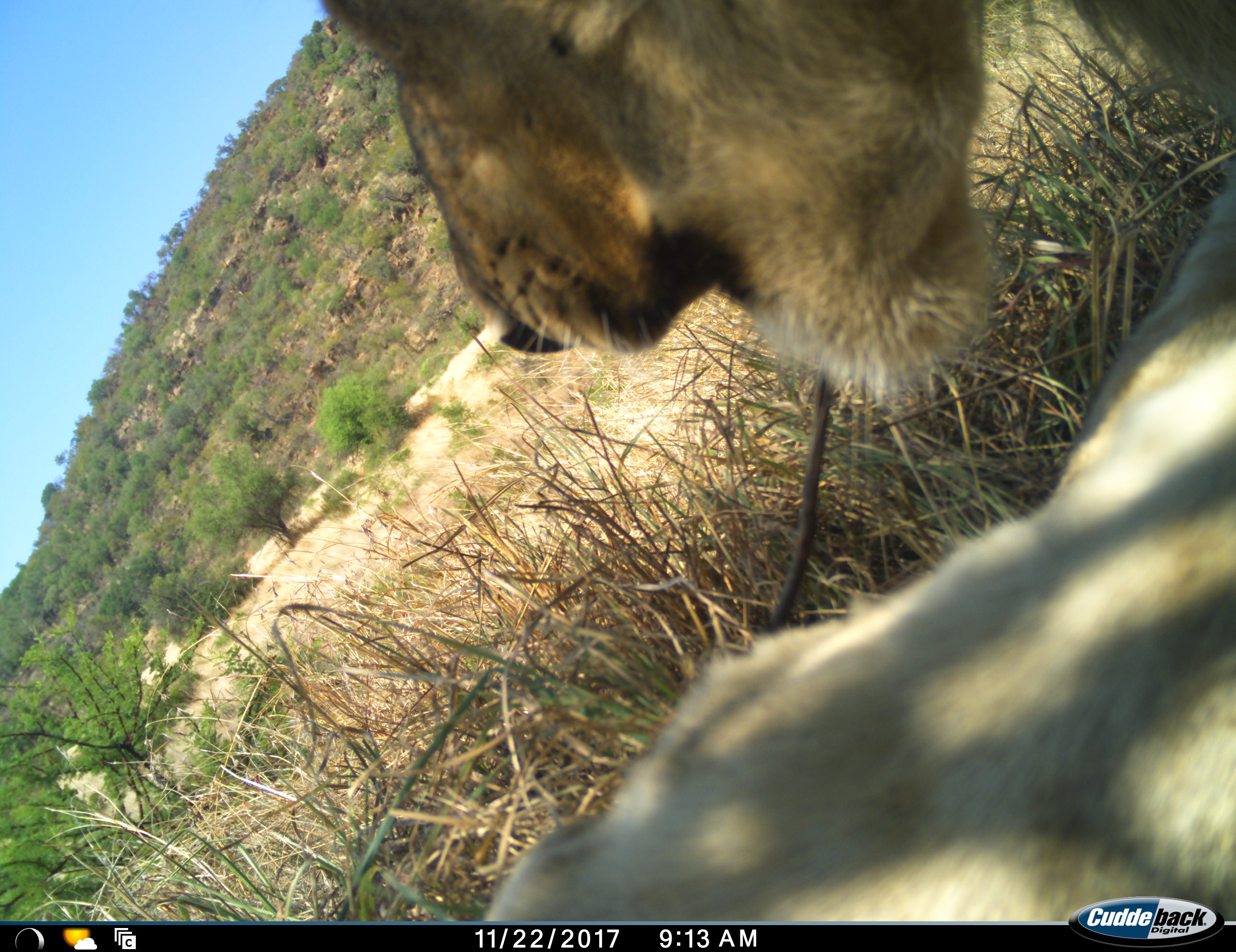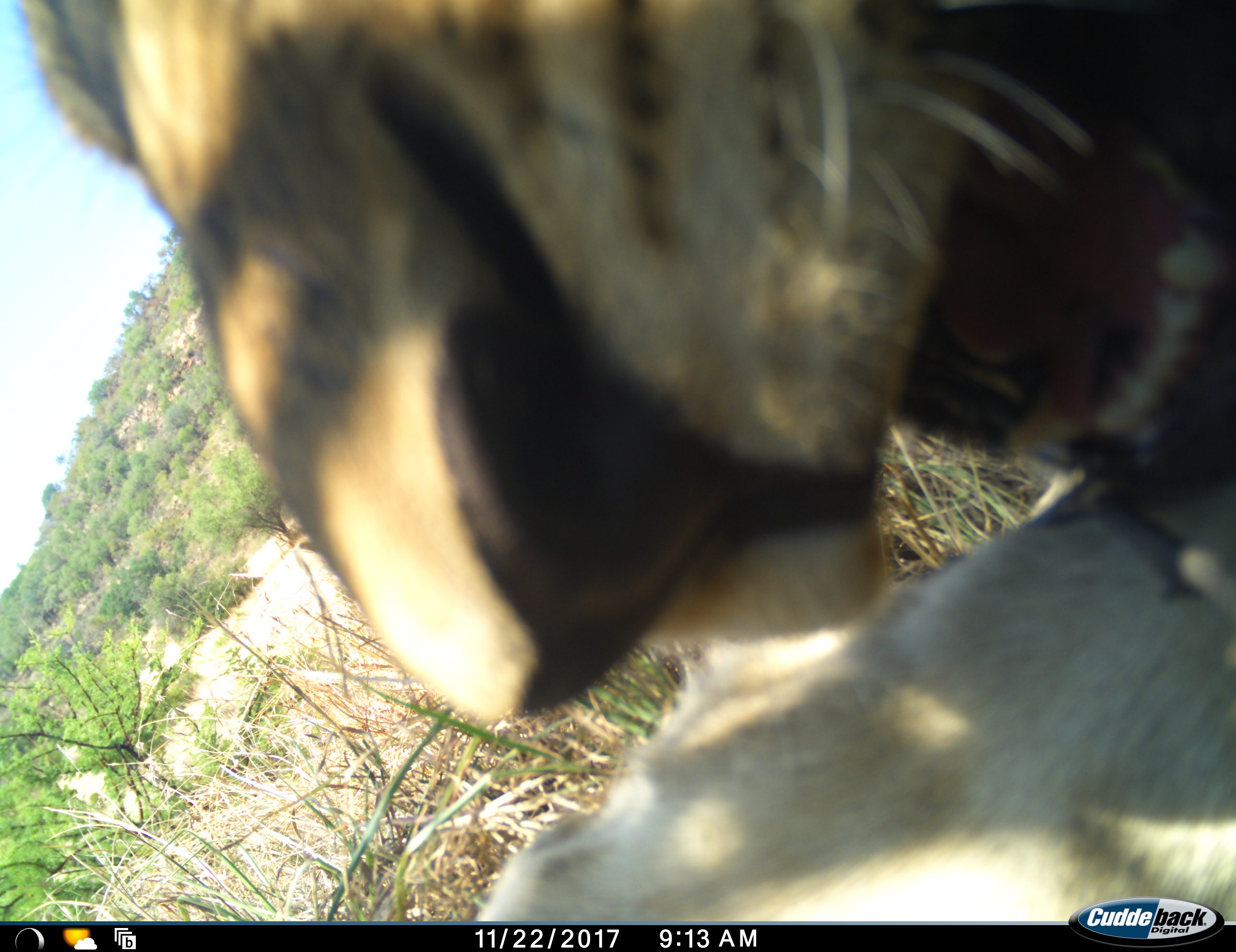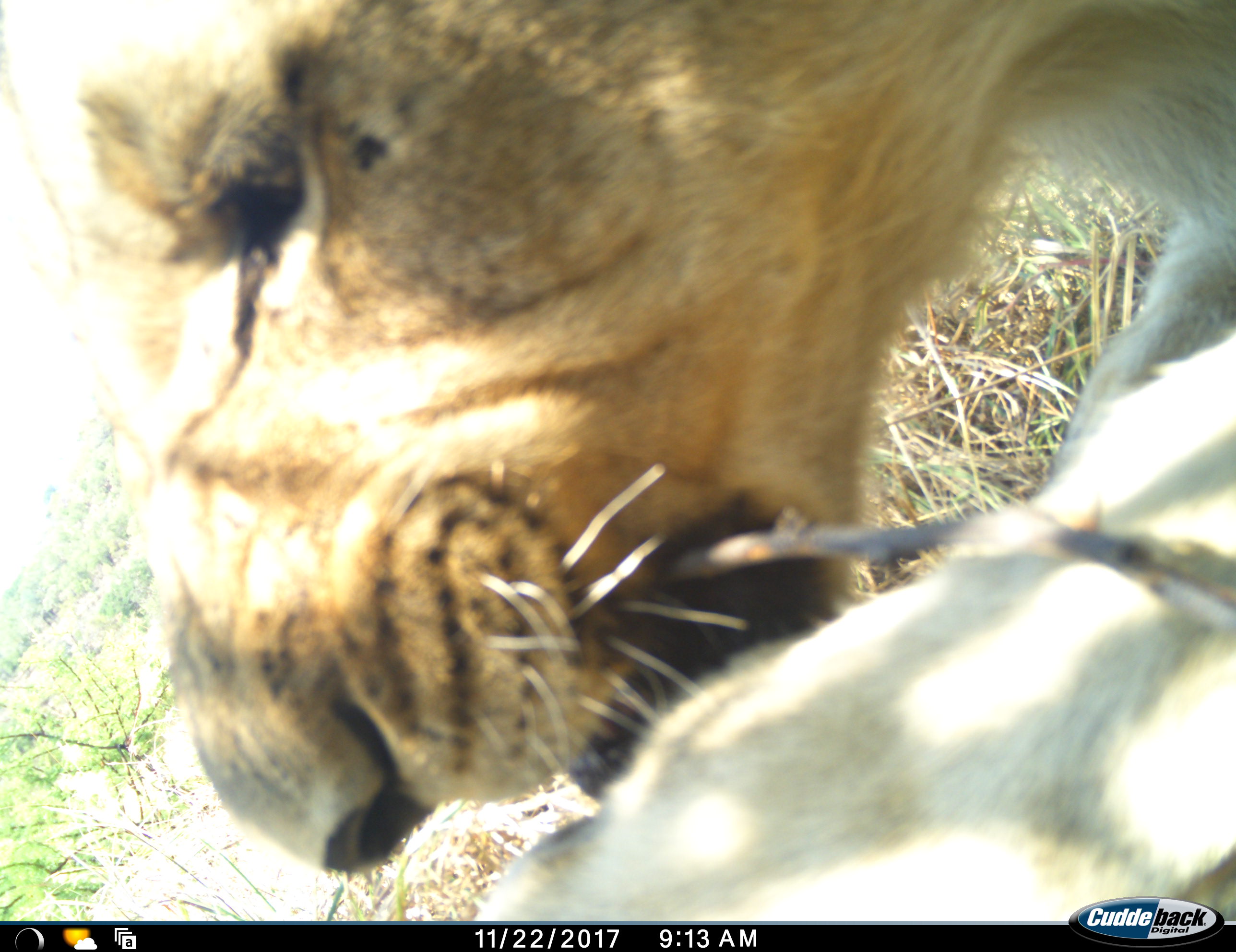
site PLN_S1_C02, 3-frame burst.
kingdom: Animalia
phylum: Chordata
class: Mammalia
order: Carnivora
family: Felidae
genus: Panthera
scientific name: Panthera leo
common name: lion female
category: lionfemale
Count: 1.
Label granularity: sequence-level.